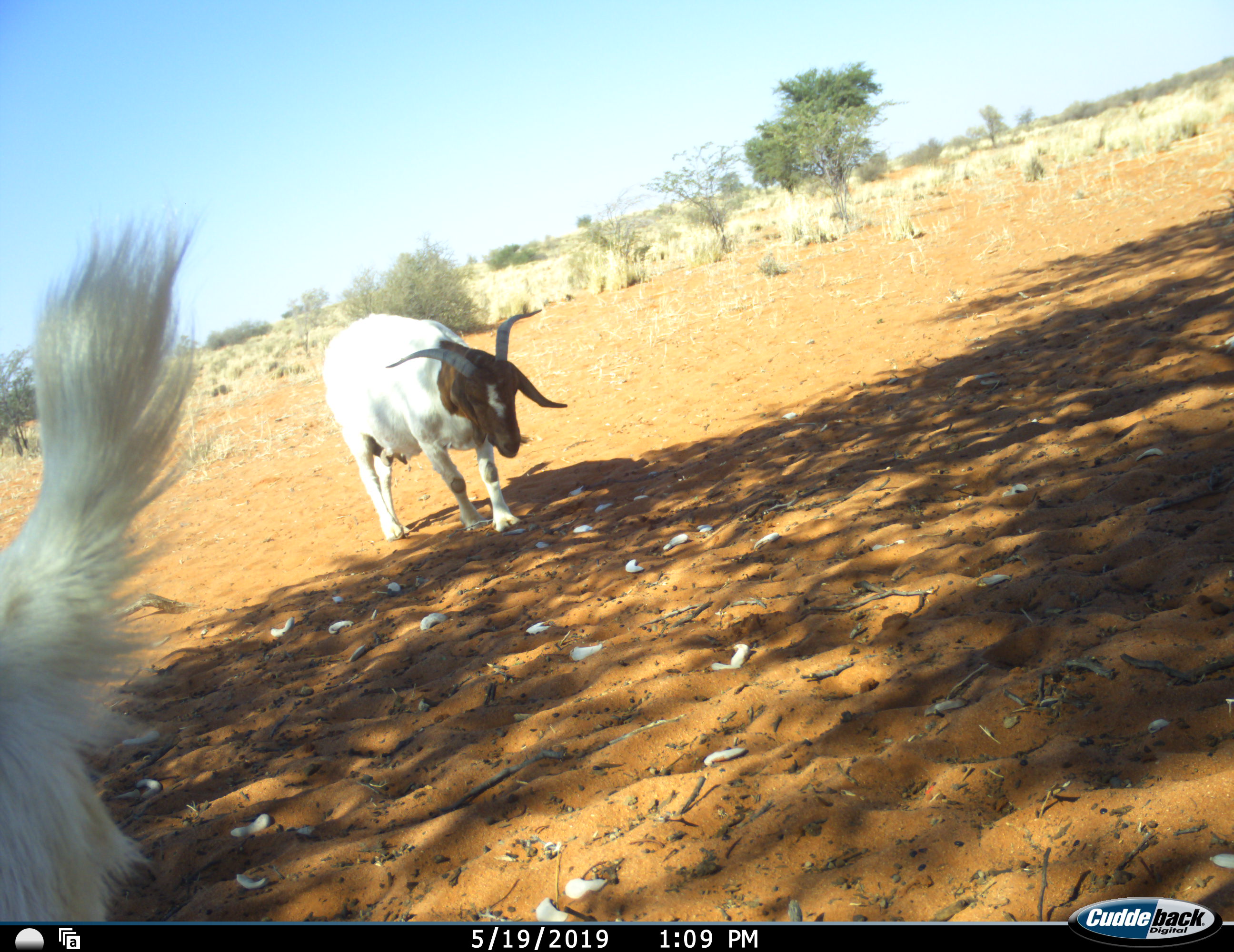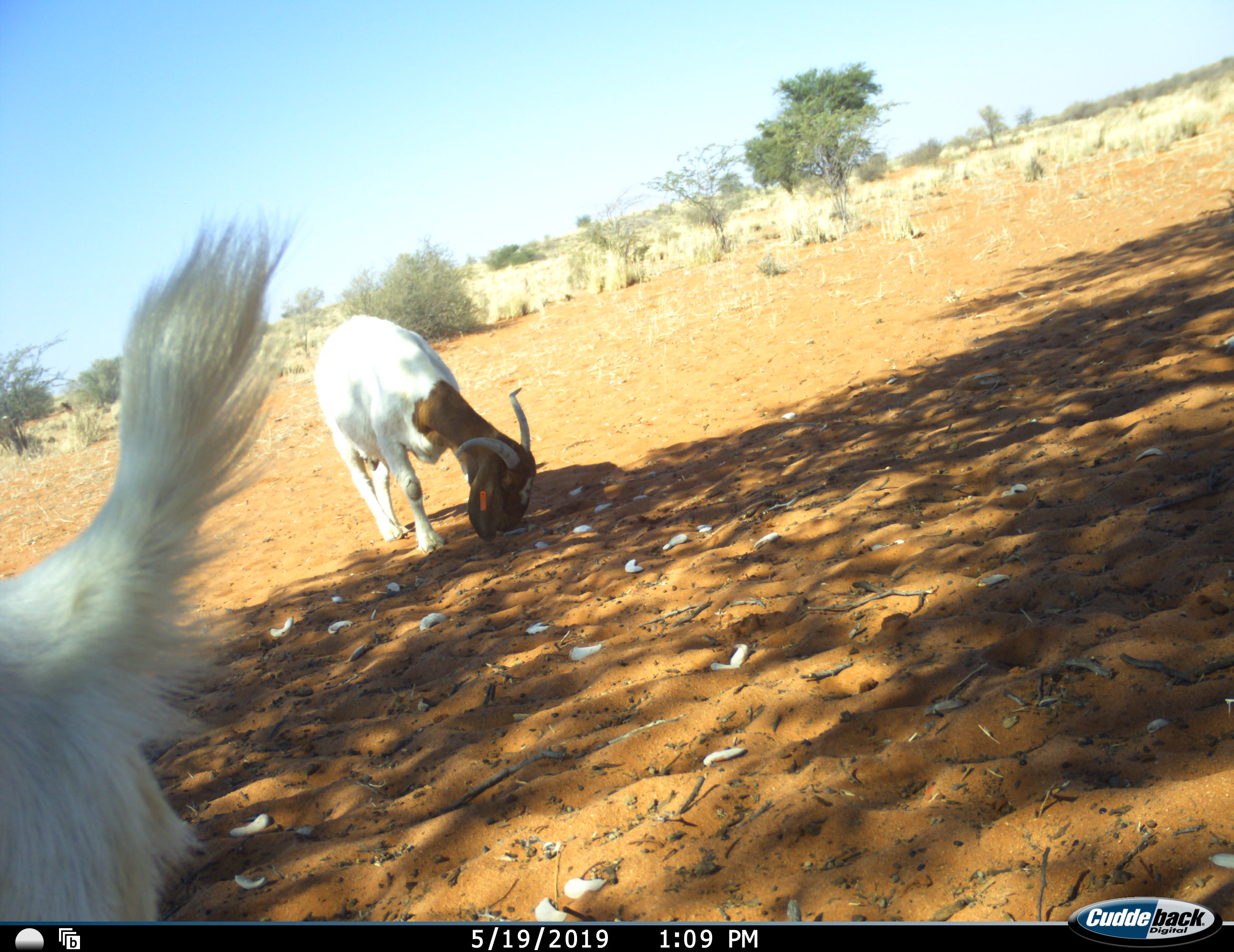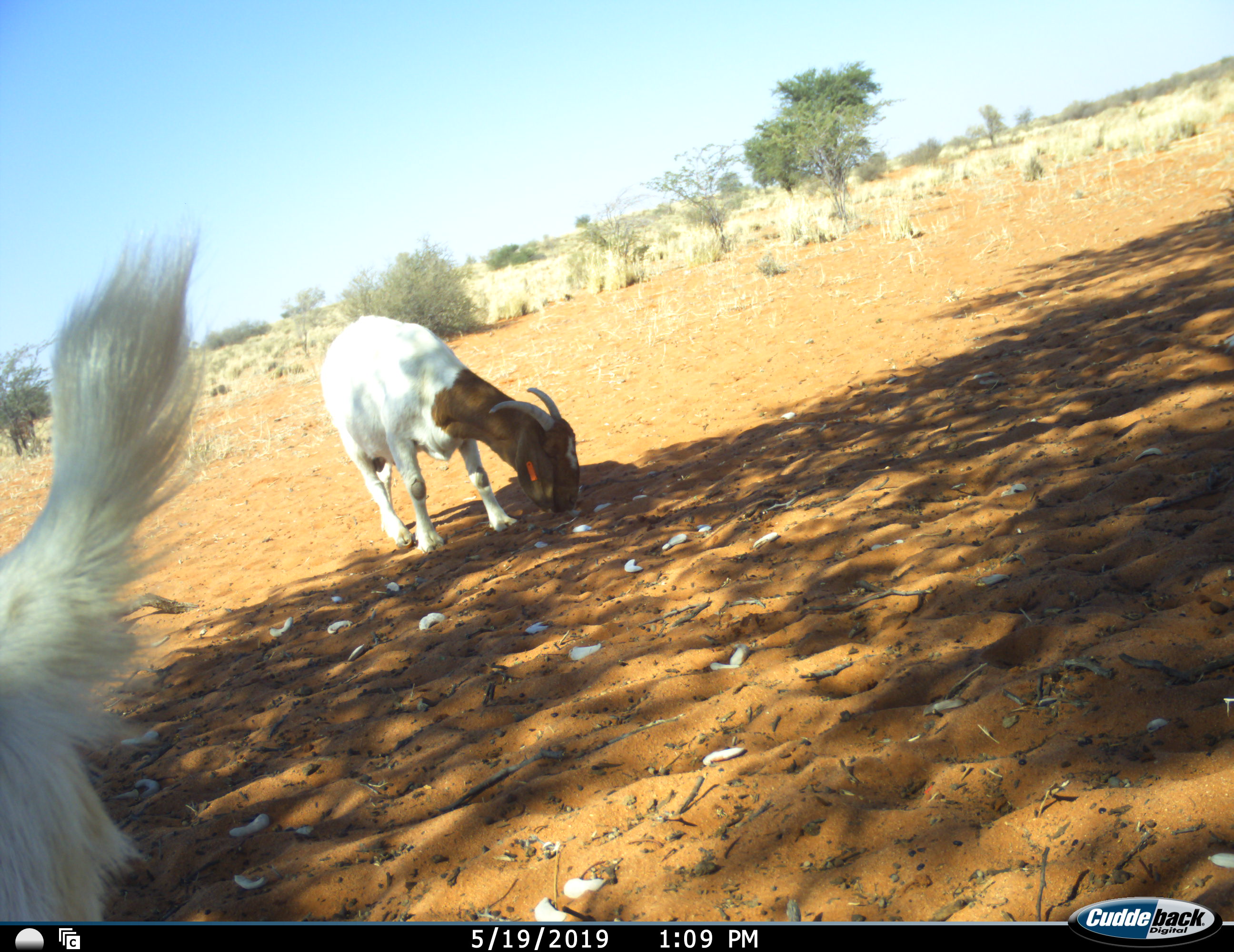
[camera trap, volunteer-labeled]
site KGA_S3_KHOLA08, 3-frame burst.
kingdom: Animalia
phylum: Chordata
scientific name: Vertebrata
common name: domestic animal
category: domesticanimal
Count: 2.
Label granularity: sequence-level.